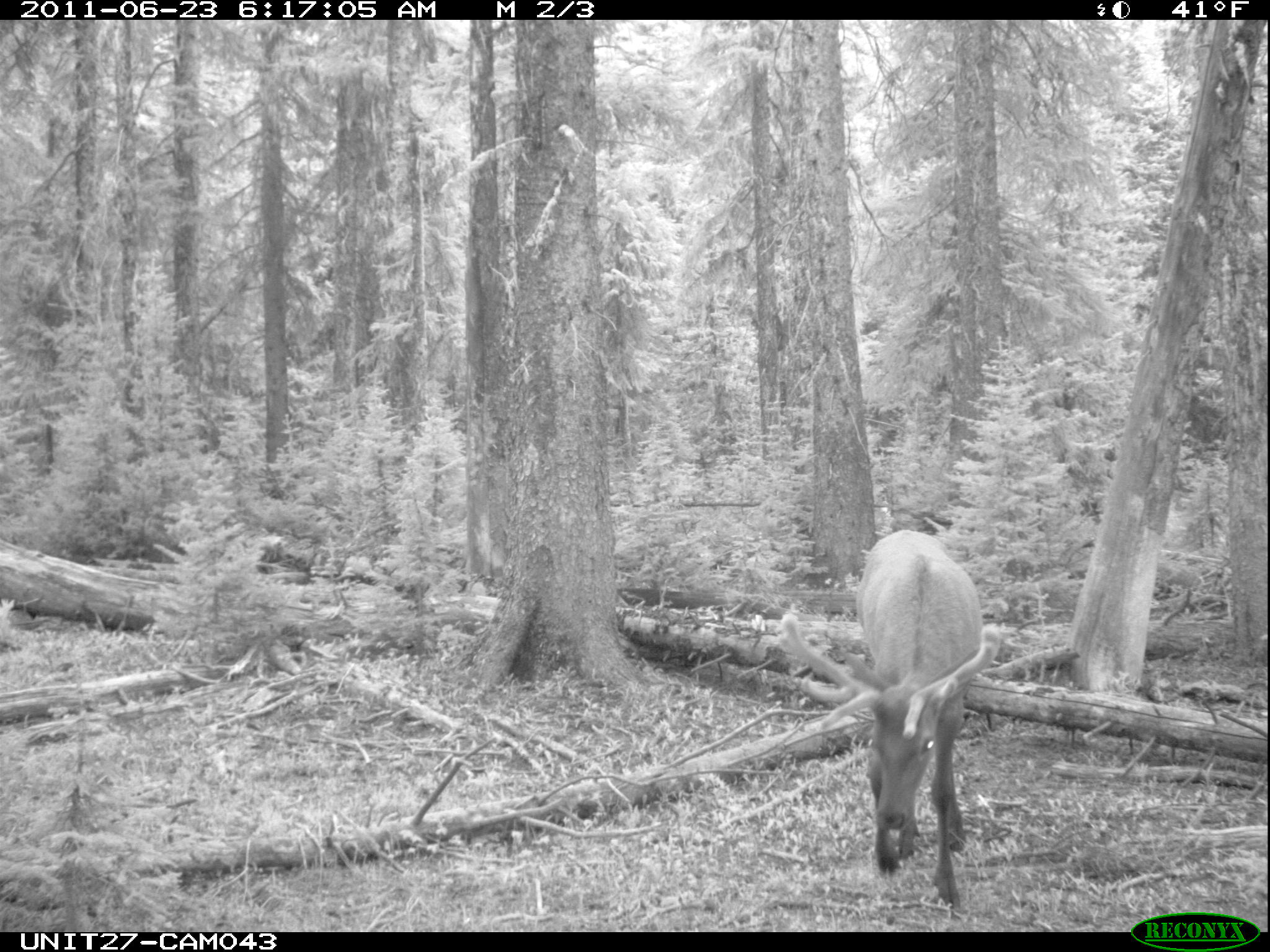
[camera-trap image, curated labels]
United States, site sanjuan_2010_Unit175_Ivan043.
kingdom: Animalia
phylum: Chordata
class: Mammalia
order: Artiodactyla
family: Cervidae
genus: Cervus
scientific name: Cervus elaphus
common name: red deer